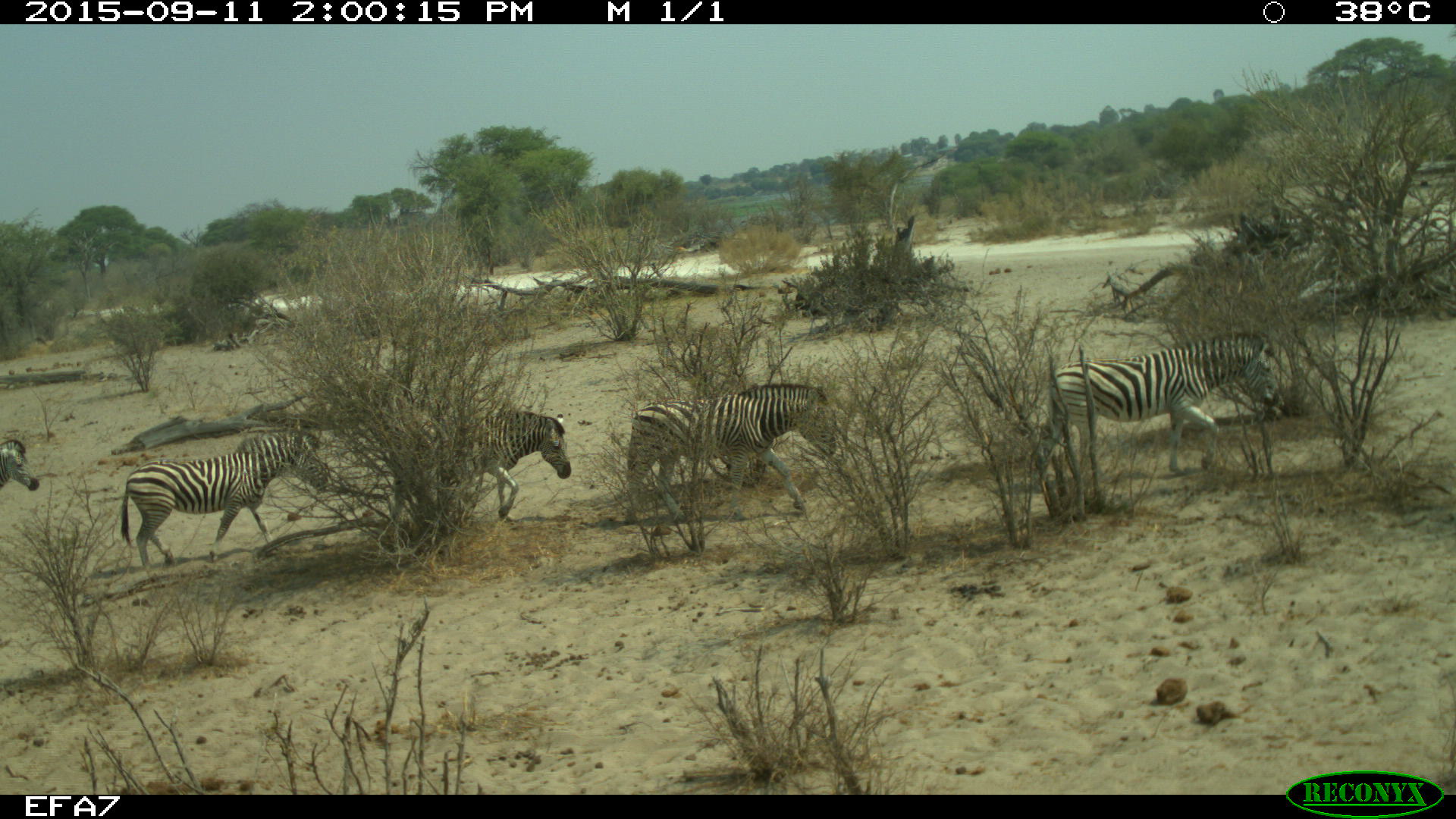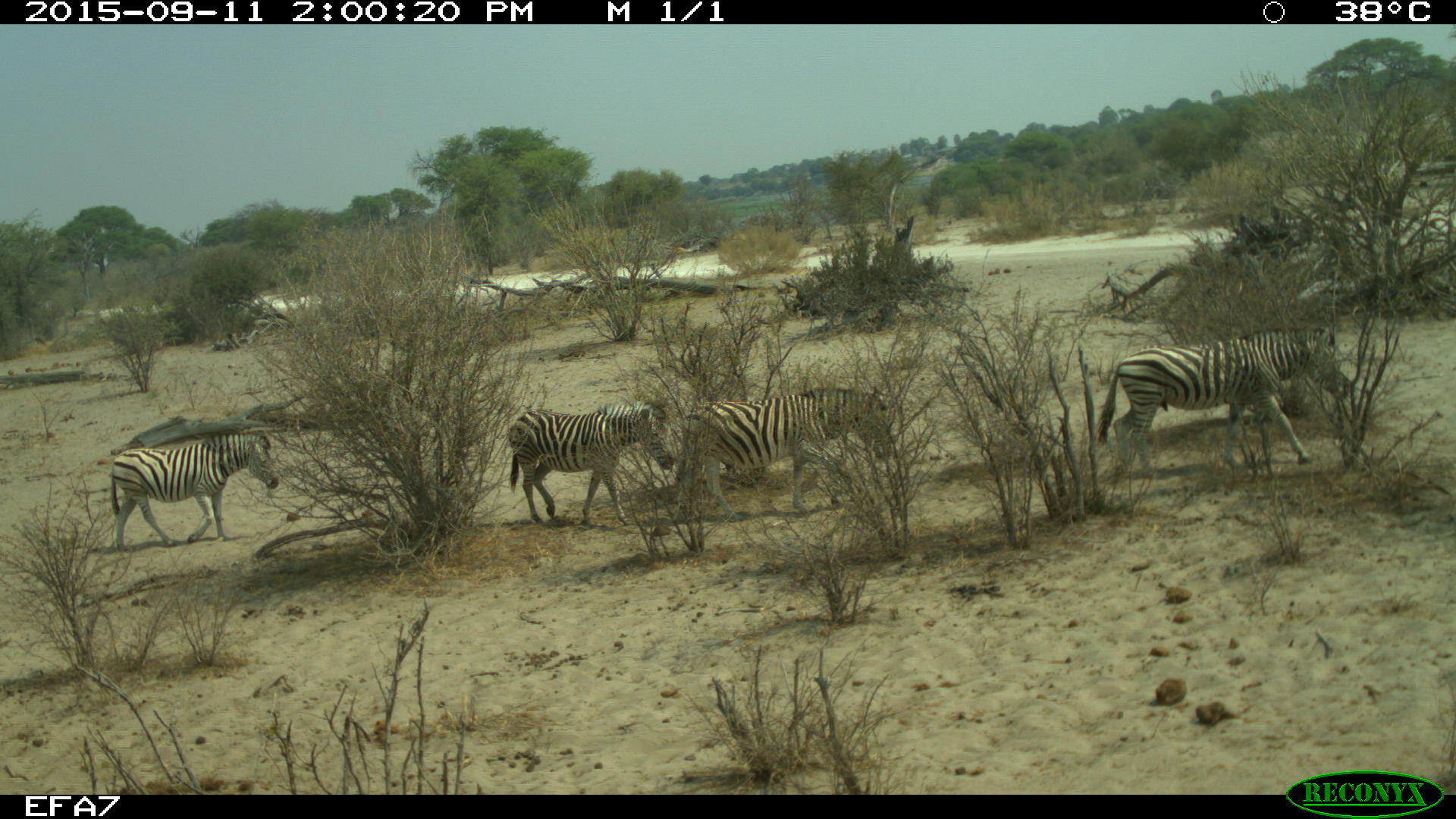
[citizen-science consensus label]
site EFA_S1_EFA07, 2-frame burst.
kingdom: Animalia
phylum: Chordata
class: Mammalia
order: Perissodactyla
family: Equidae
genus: Equus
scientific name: Equus quagga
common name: plains zebra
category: zebraplains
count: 5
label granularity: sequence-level